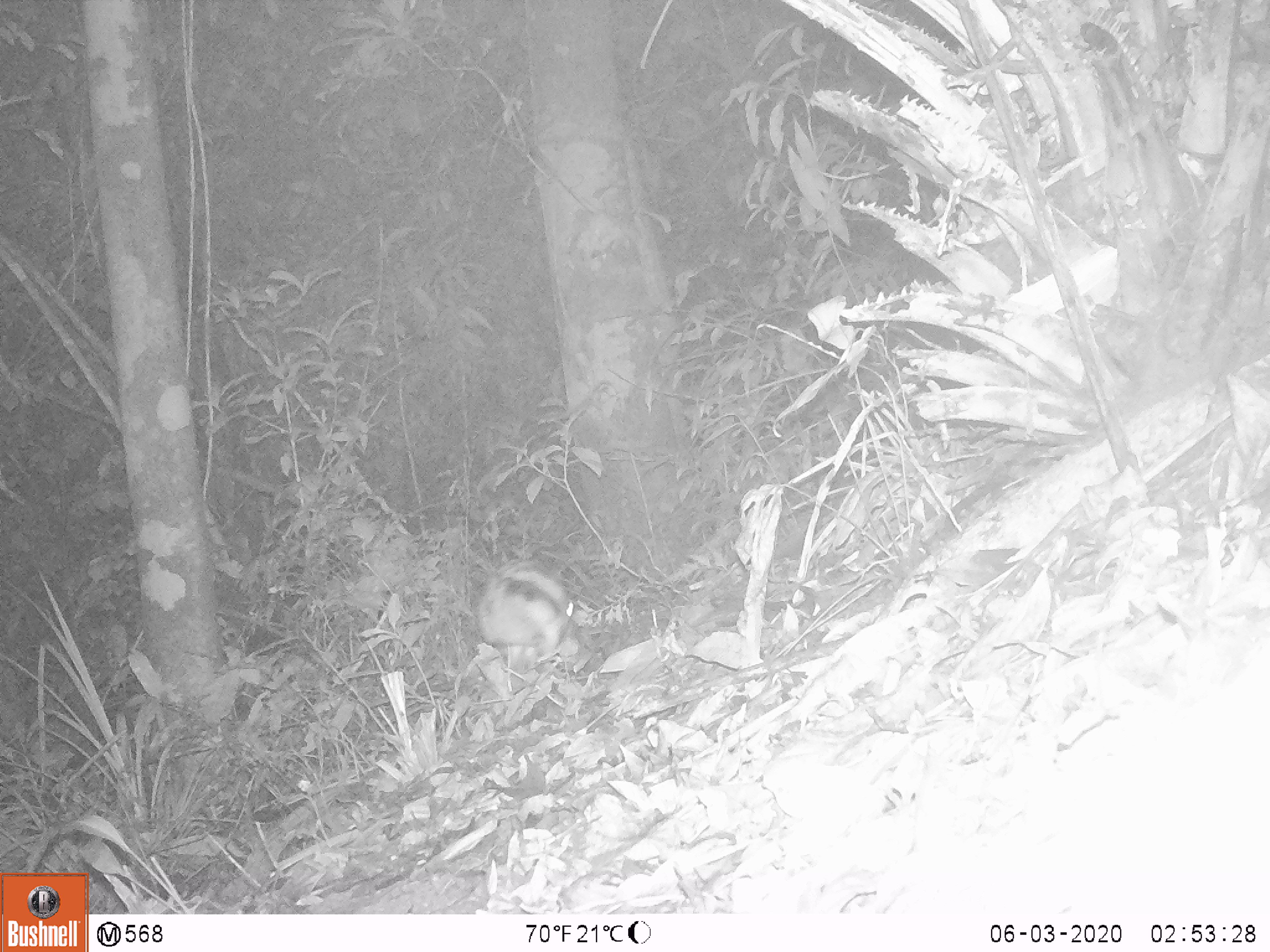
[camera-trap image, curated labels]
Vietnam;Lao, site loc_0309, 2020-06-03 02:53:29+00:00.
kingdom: Animalia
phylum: Chordata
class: Mammalia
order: Lagomorpha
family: Leporidae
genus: Nesolagus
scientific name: Nesolagus timminsi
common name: annamite striped rabbit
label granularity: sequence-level